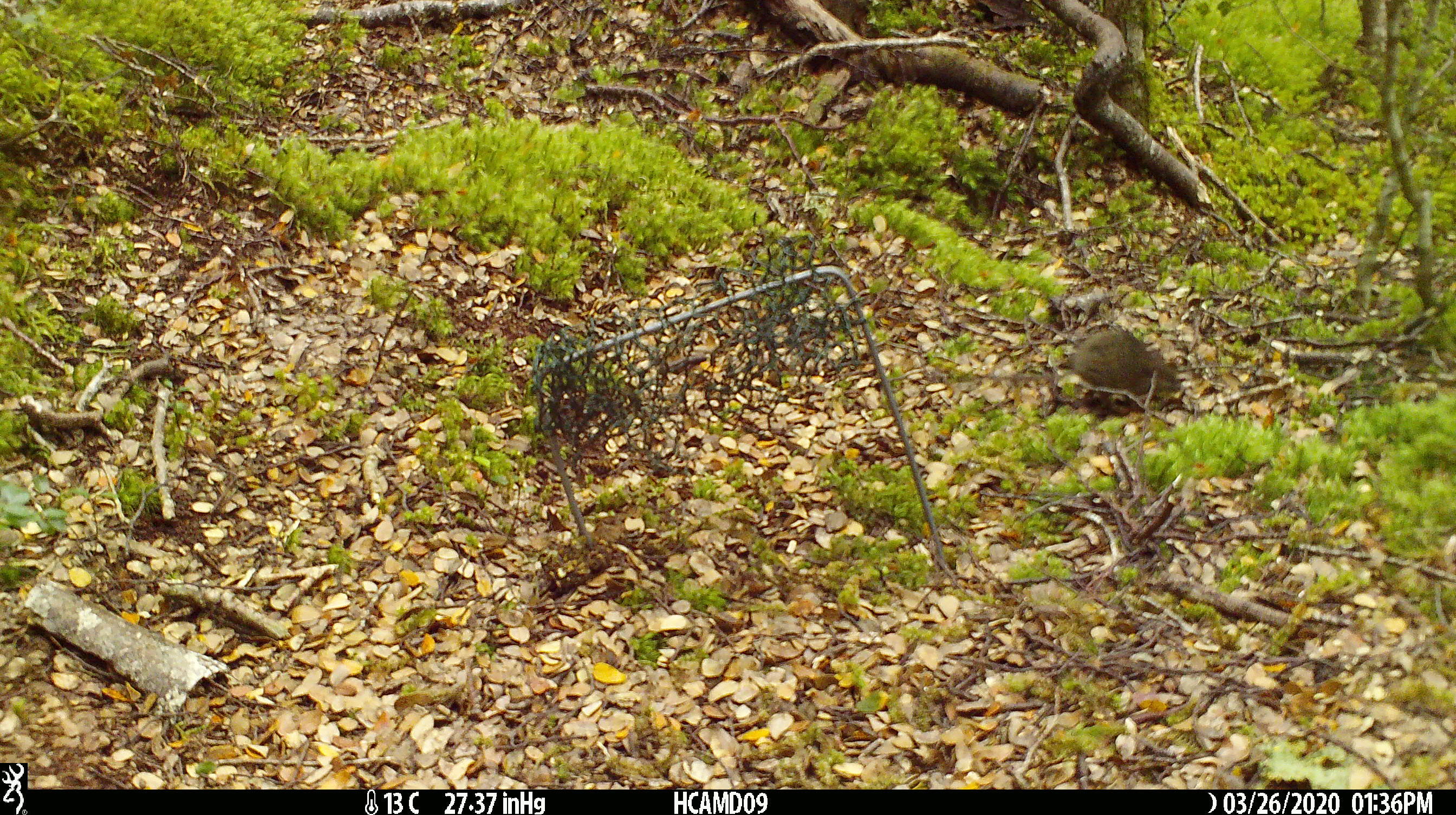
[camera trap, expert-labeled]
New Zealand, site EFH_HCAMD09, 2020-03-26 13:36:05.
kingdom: Animalia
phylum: Chordata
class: Mammalia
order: Rodentia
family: Muridae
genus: Mus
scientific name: Mus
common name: mouse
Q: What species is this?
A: Mouse (Mus).